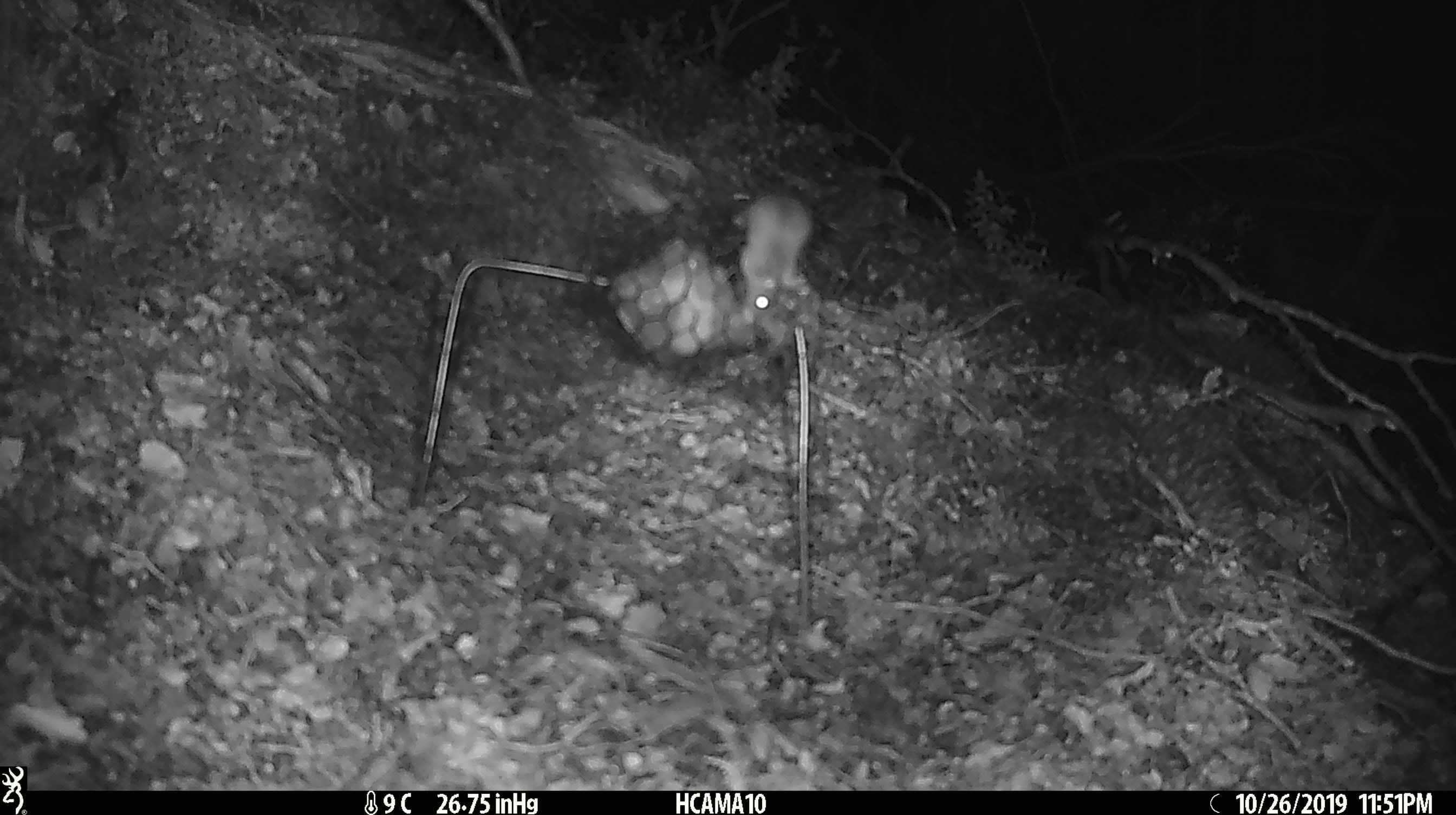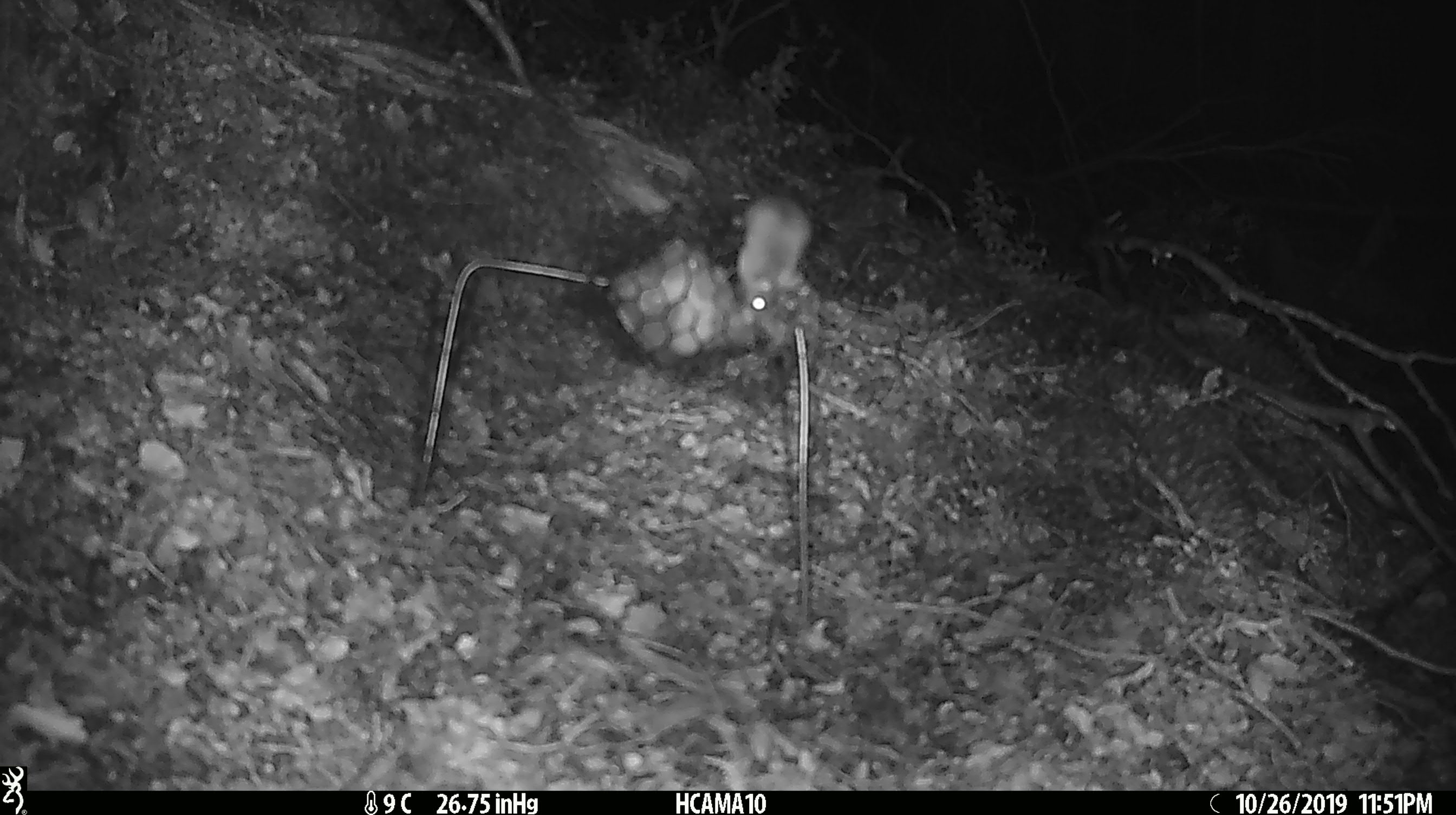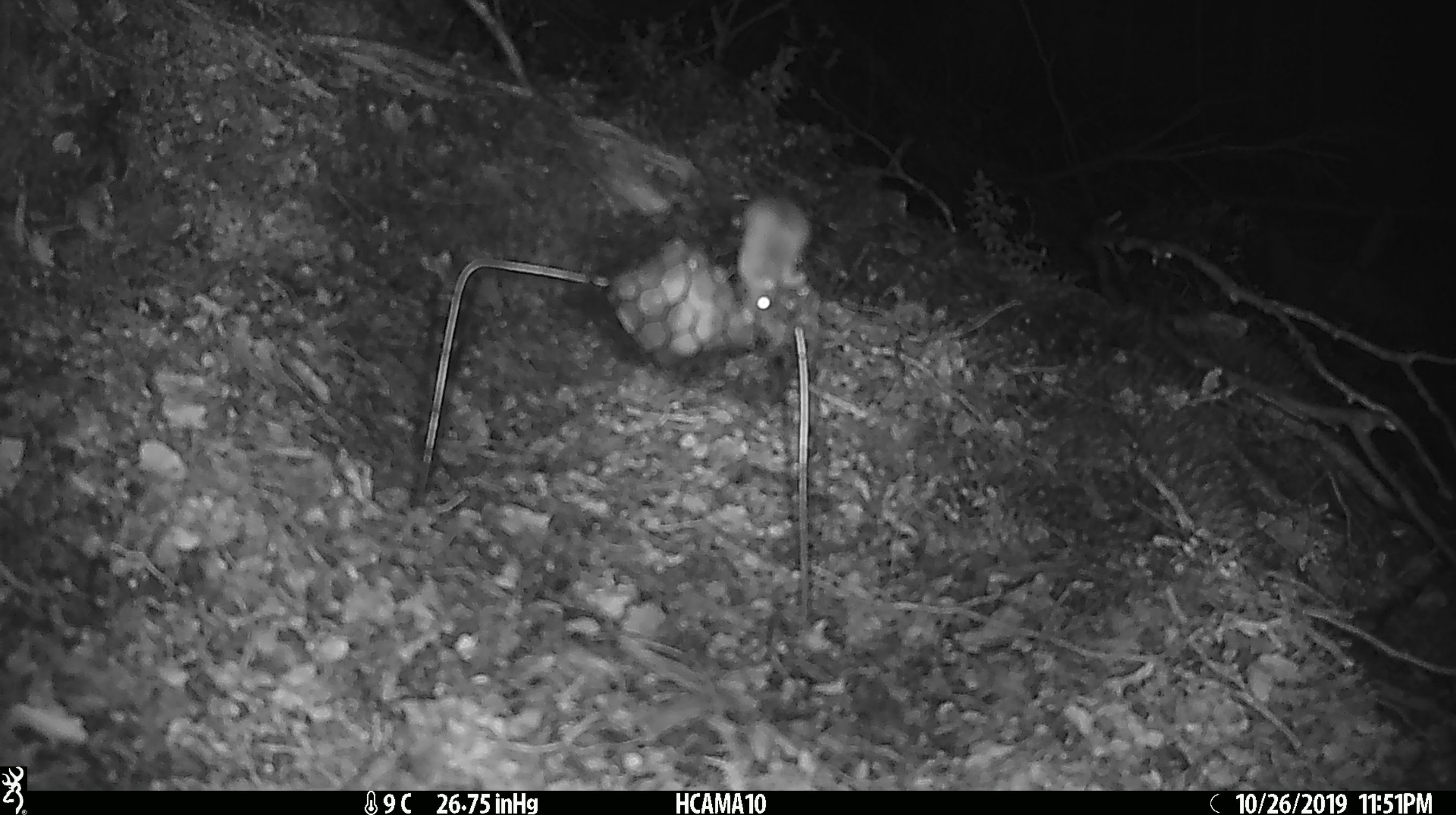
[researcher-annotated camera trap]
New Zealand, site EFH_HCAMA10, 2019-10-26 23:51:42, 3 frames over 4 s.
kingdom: Animalia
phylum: Chordata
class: Mammalia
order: Rodentia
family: Muridae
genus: Mus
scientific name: Mus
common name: mouse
Mouse (Mus).